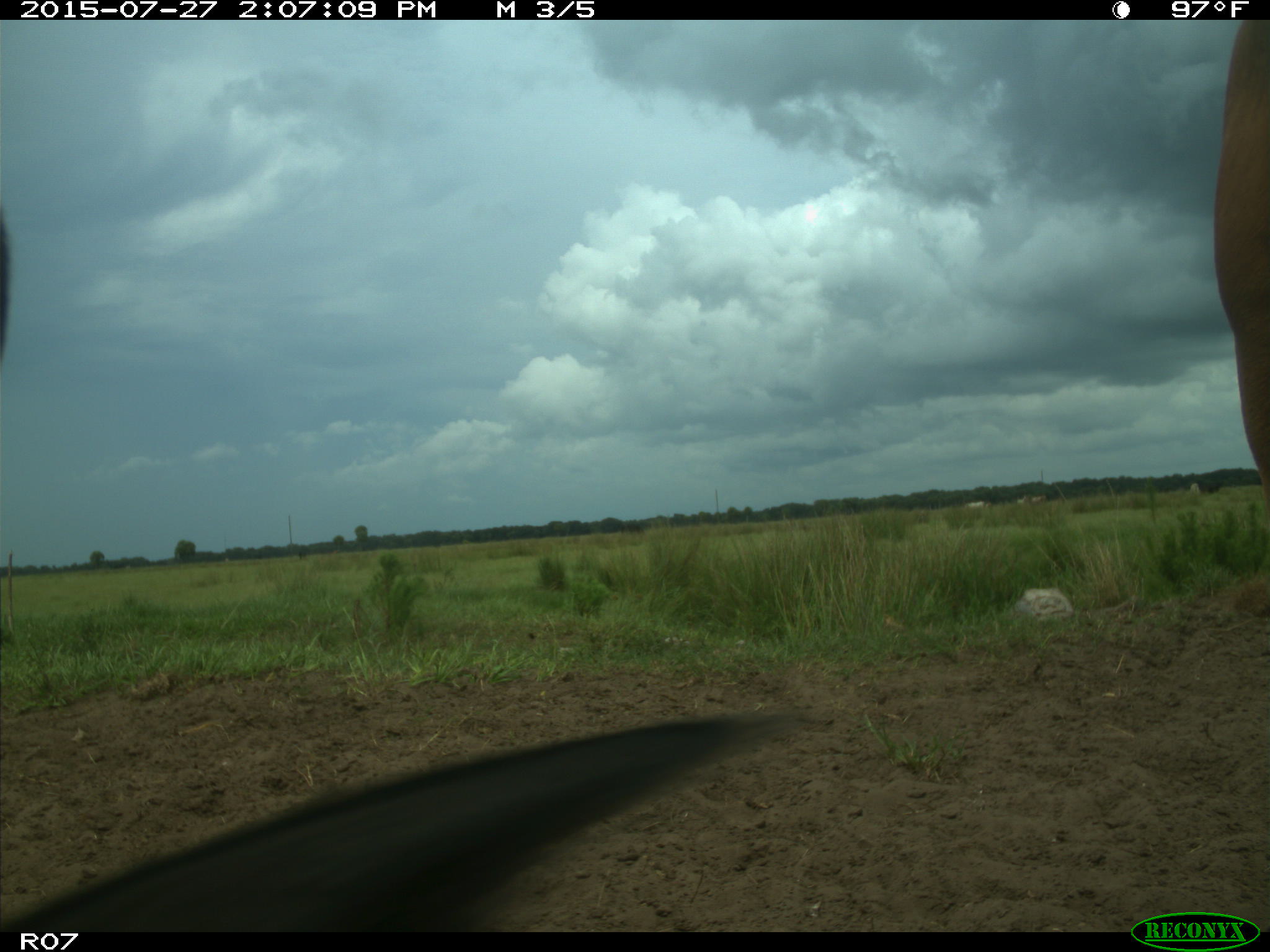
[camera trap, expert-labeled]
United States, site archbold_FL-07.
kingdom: Animalia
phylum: Chordata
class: Mammalia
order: Artiodactyla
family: Bovidae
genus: Bos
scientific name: Bos taurus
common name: domestic cow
Bos taurus (domestic cow).